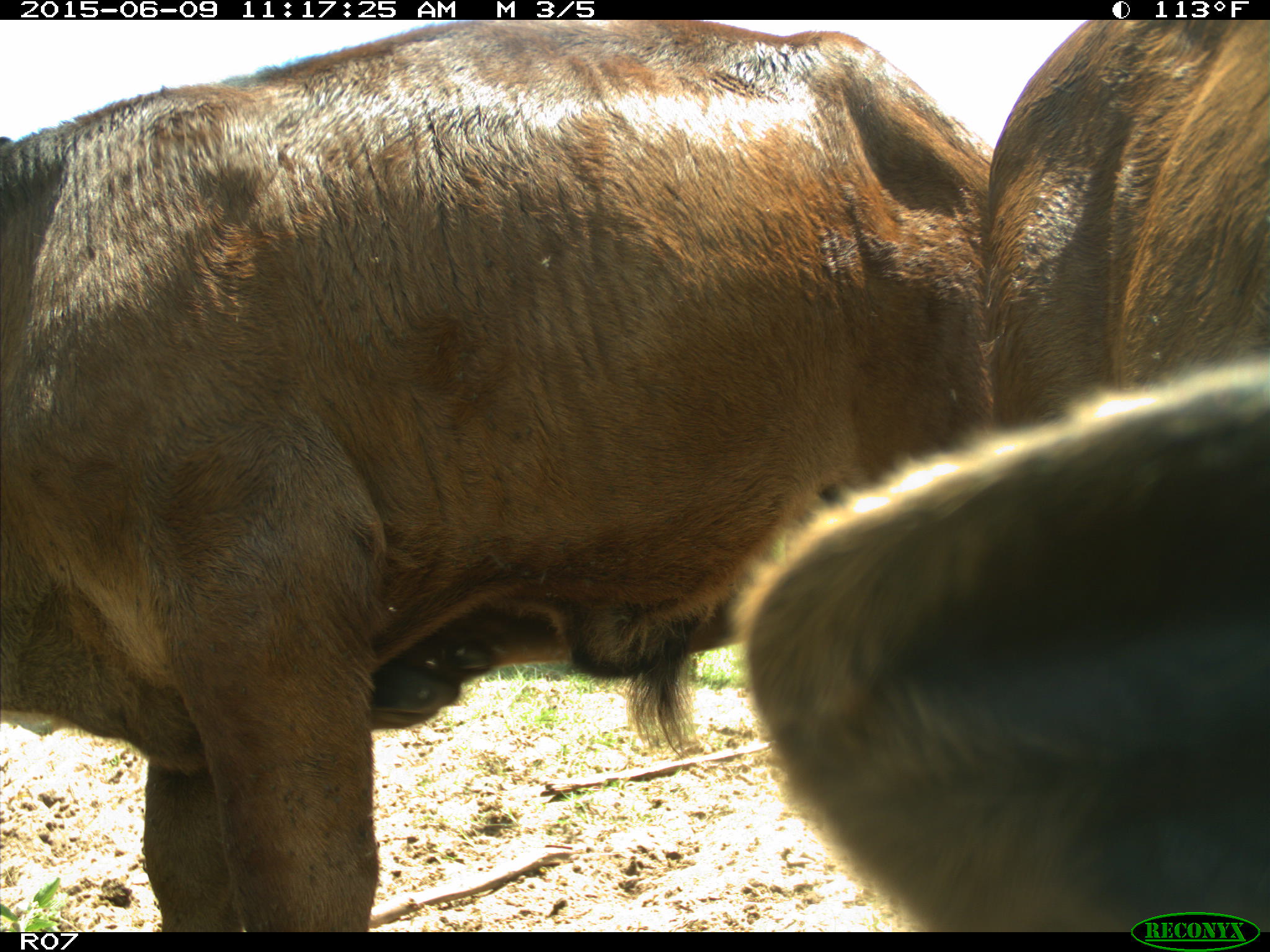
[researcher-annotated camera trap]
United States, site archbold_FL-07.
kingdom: Animalia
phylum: Chordata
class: Mammalia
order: Artiodactyla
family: Bovidae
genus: Bos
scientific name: Bos taurus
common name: domestic cow